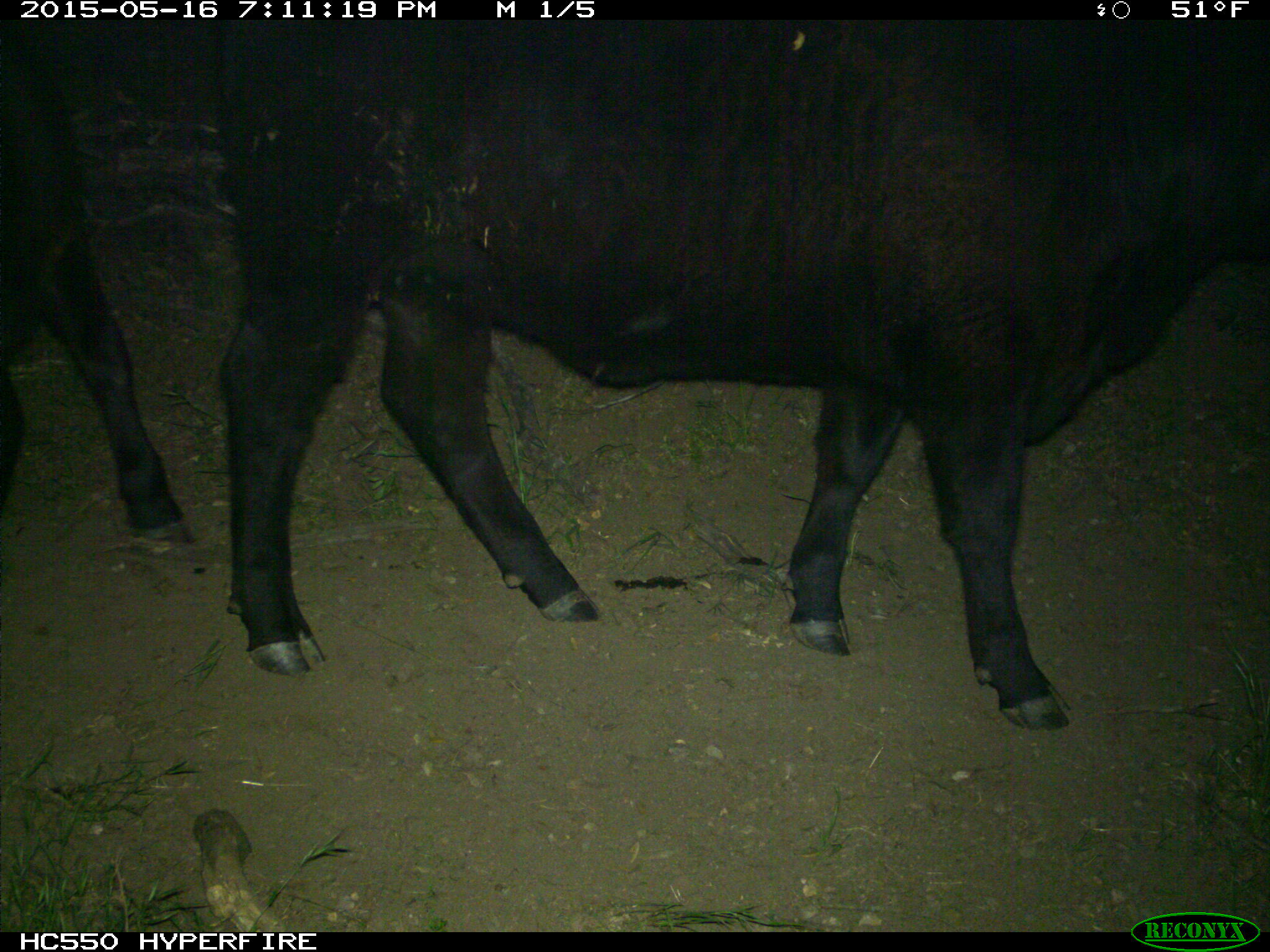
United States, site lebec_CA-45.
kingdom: Animalia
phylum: Chordata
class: Mammalia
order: Artiodactyla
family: Bovidae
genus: Bos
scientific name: Bos taurus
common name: domestic cow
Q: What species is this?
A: Bos taurus (domestic cow).